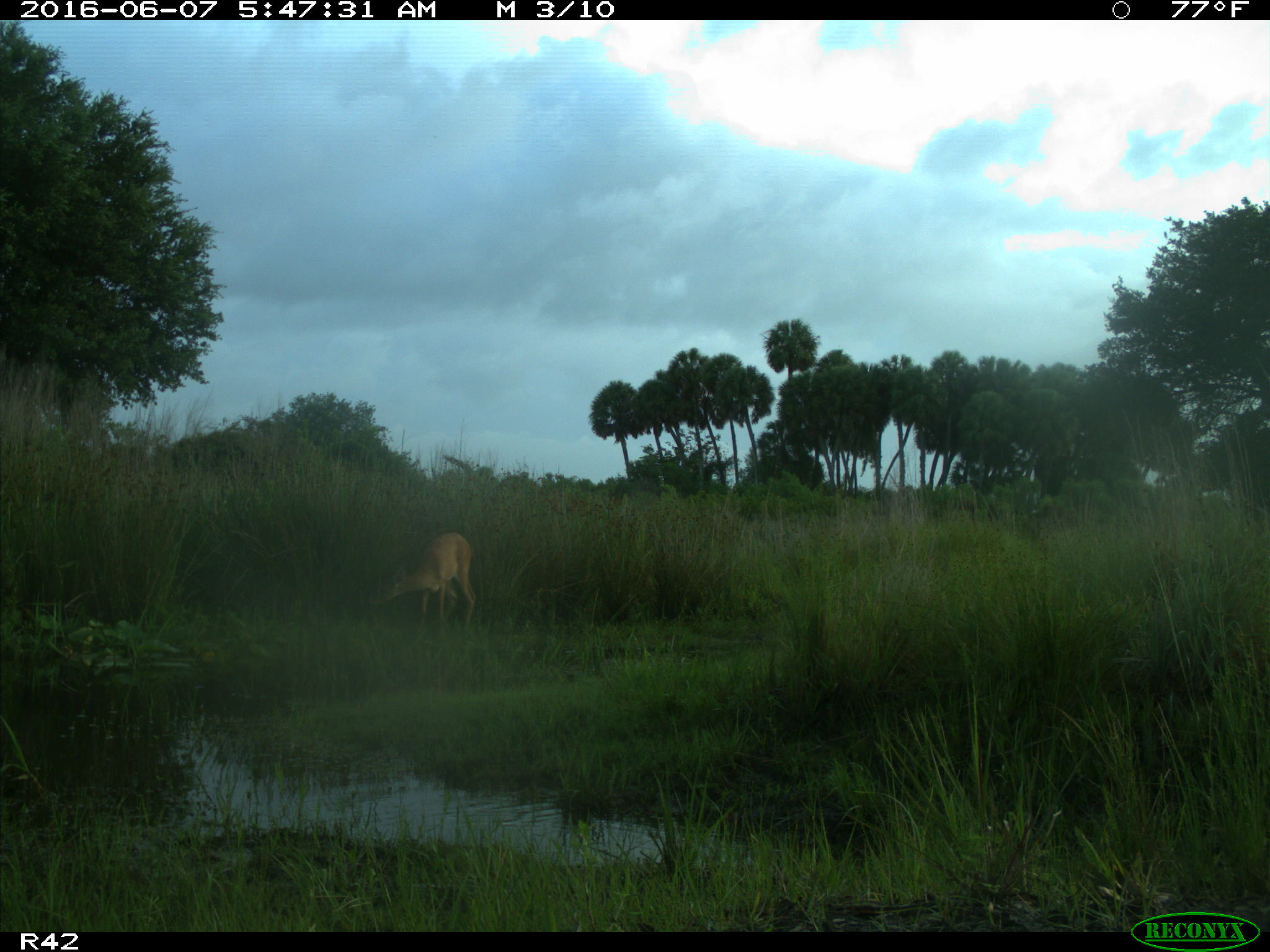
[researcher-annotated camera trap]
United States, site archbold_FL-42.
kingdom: Animalia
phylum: Chordata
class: Mammalia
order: Artiodactyla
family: Cervidae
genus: Odocoileus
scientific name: Odocoileus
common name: deer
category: unidentified deer